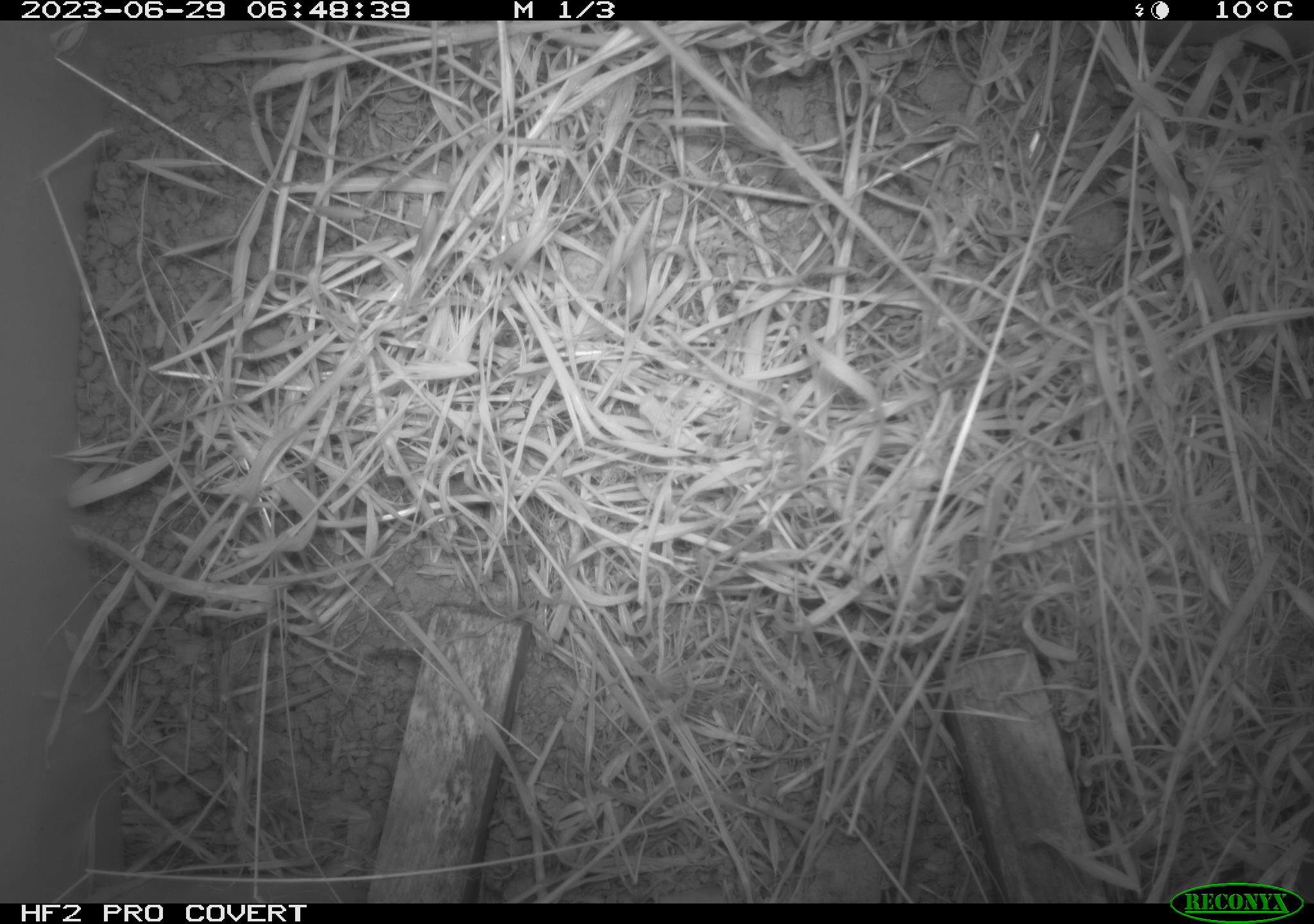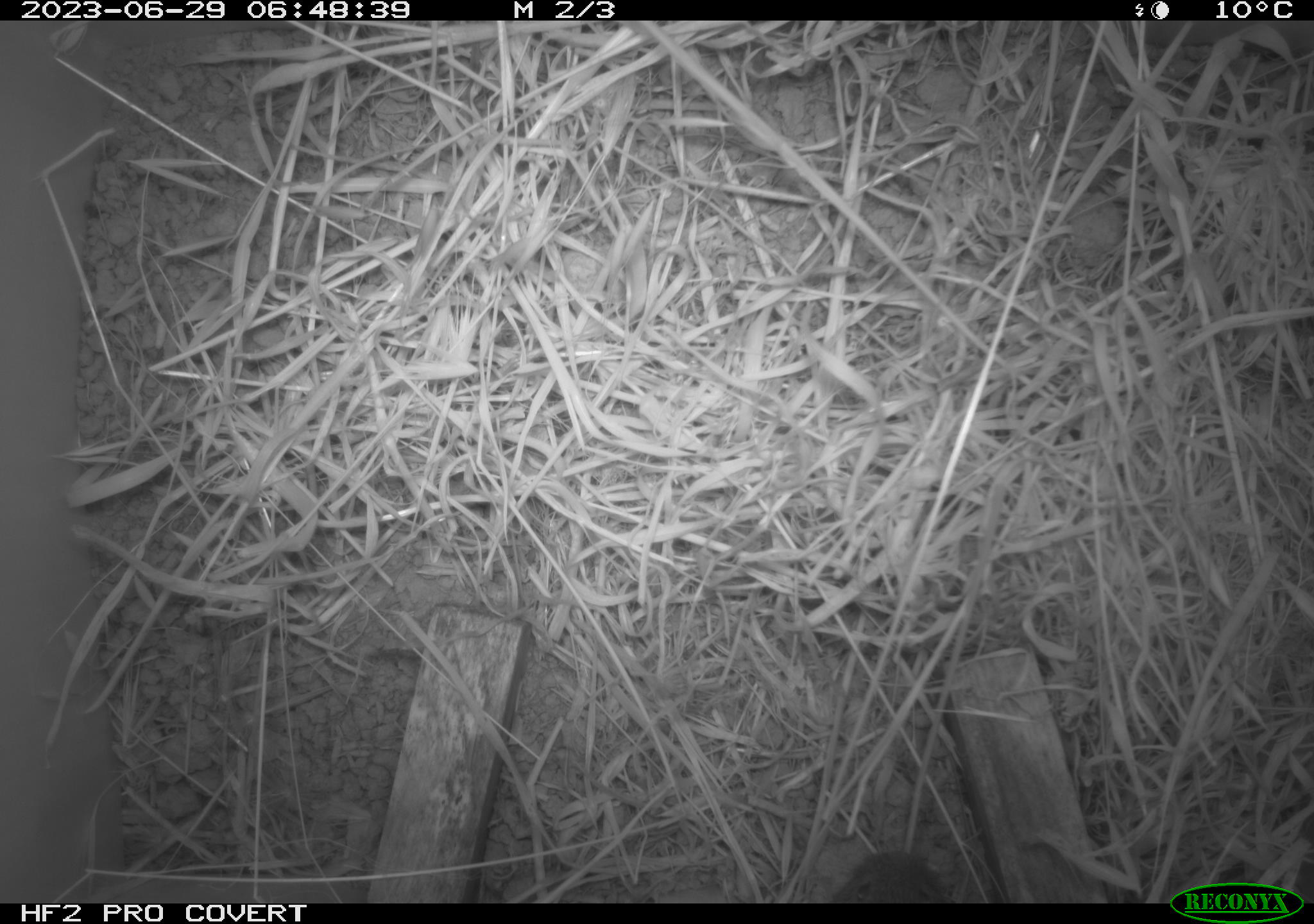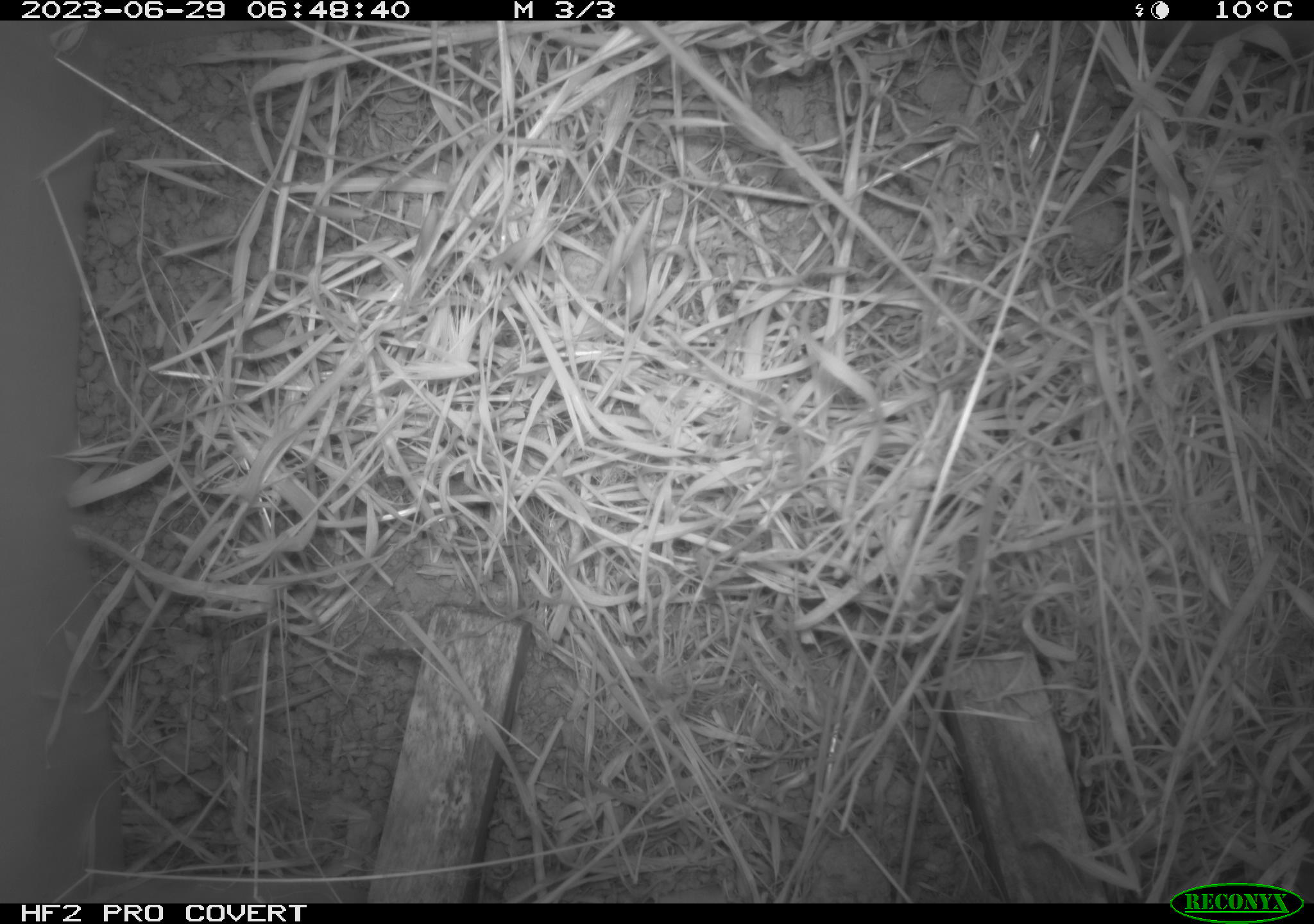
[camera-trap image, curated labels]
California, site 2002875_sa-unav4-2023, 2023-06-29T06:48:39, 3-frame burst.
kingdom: Animalia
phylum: Chordata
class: Mammalia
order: Rodentia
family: Cricetidae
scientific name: Arvicolinae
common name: voles, lemmings, and muskrats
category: arvicolinae subfamily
Arvicolinae subfamily (voles, lemmings, and muskrats) (Arvicolinae).